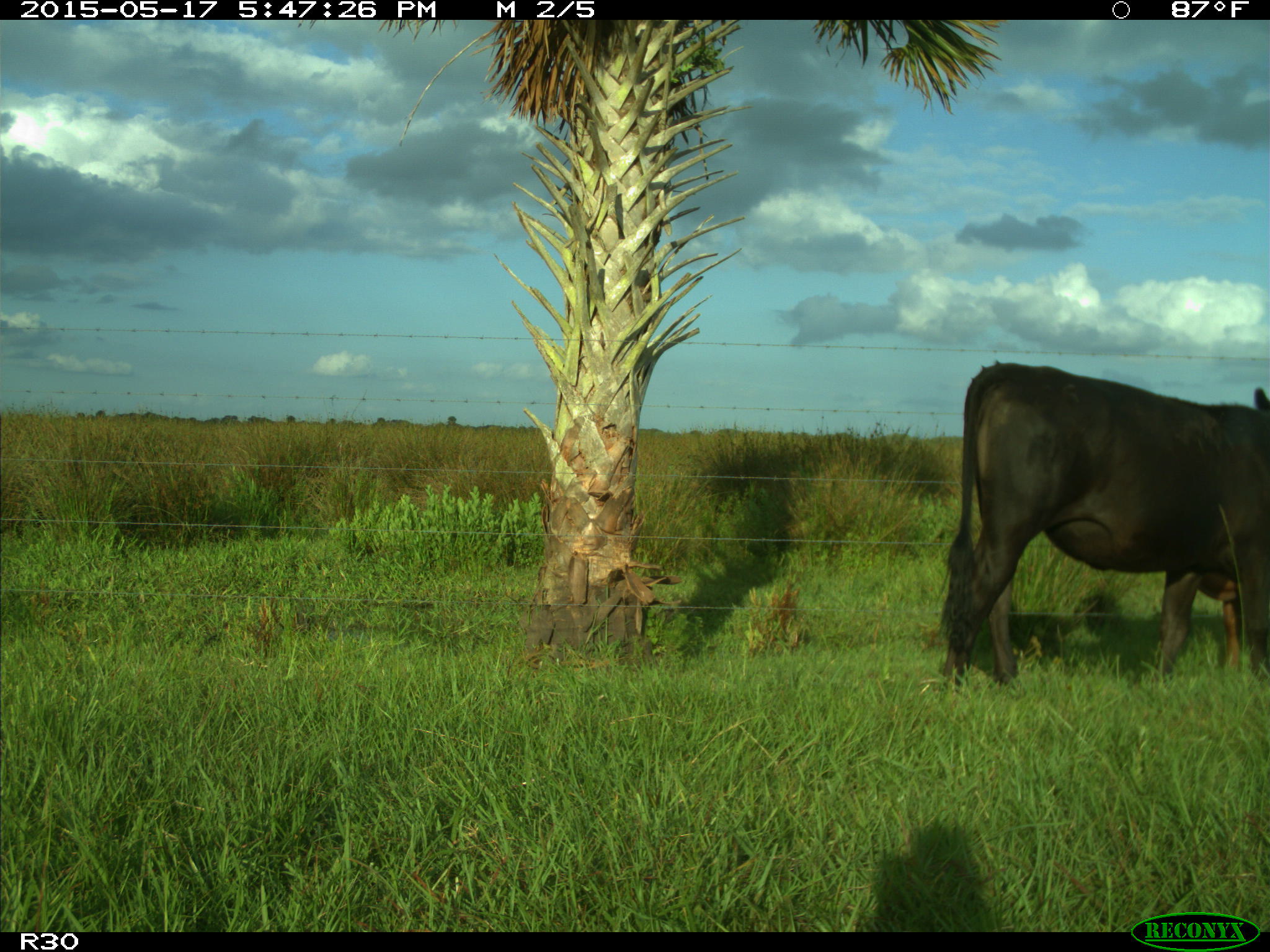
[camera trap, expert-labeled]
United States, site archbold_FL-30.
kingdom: Animalia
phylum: Chordata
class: Mammalia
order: Artiodactyla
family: Bovidae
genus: Bos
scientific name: Bos taurus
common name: domestic cow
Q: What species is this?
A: Bos taurus (domestic cow).